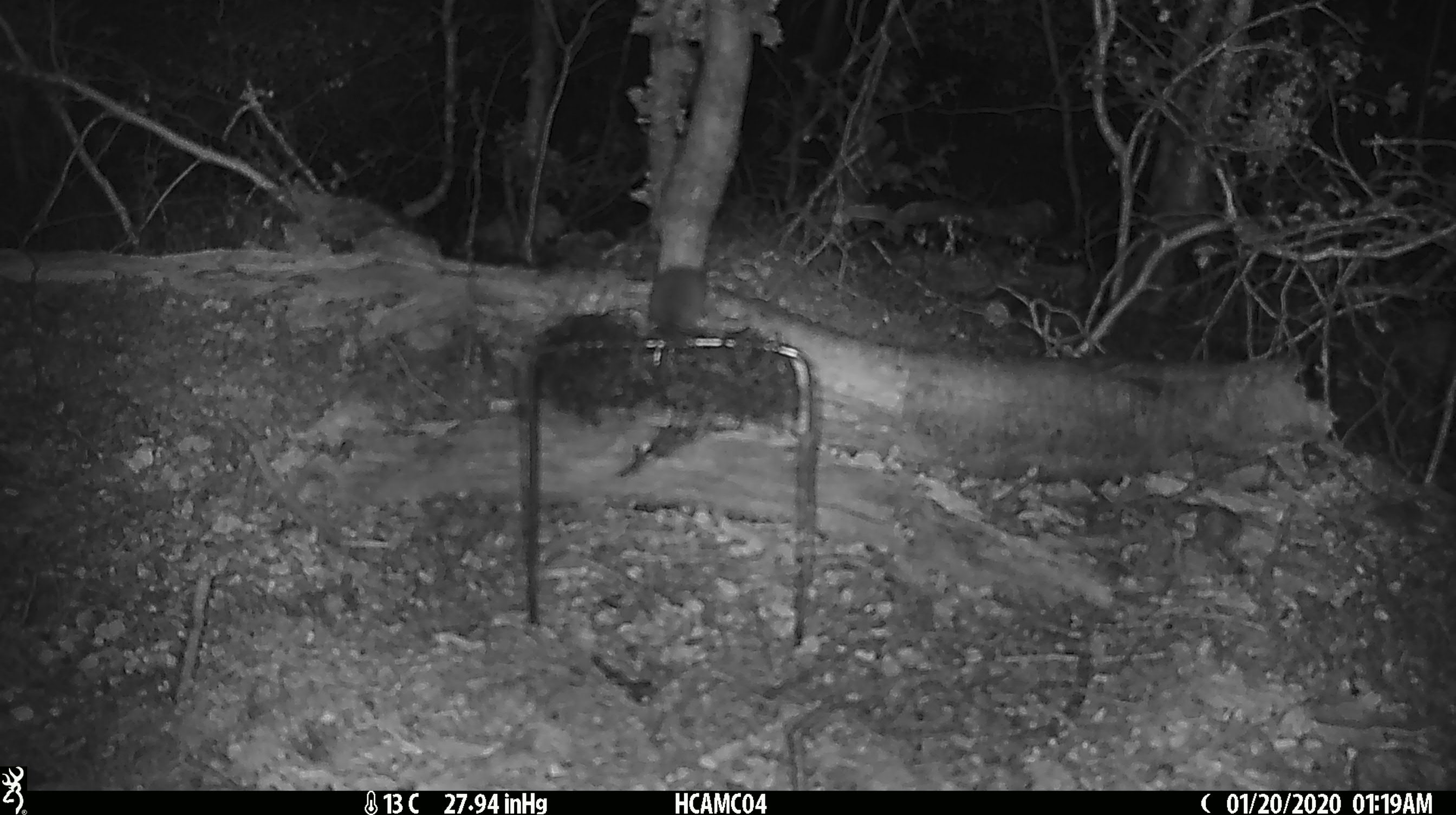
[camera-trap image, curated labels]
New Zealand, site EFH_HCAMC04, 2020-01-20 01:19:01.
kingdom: Animalia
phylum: Chordata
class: Mammalia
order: Rodentia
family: Muridae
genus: Mus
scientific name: Mus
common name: mouse